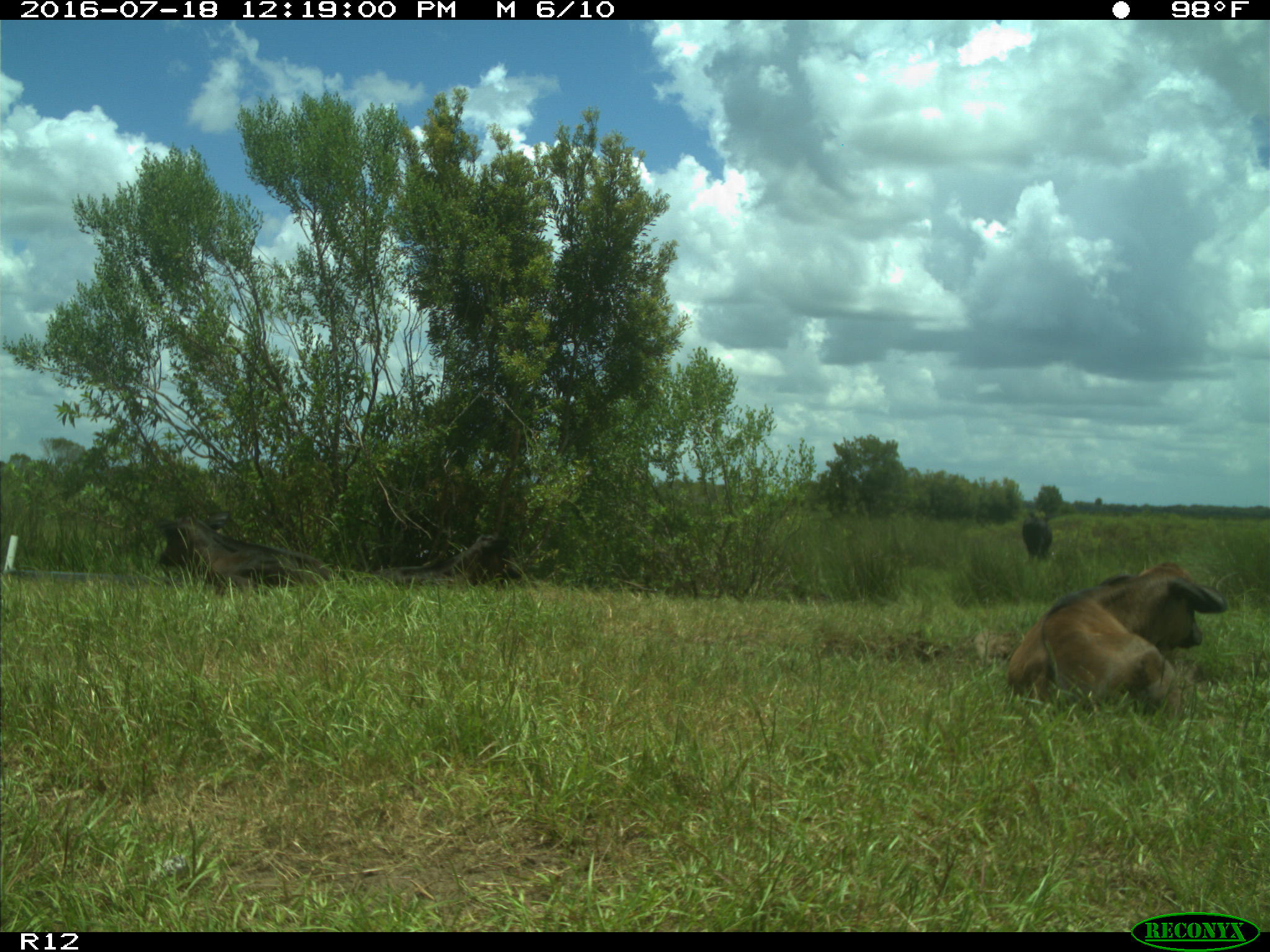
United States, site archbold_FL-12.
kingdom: Animalia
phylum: Chordata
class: Mammalia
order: Artiodactyla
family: Bovidae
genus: Bos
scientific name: Bos taurus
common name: domestic cow